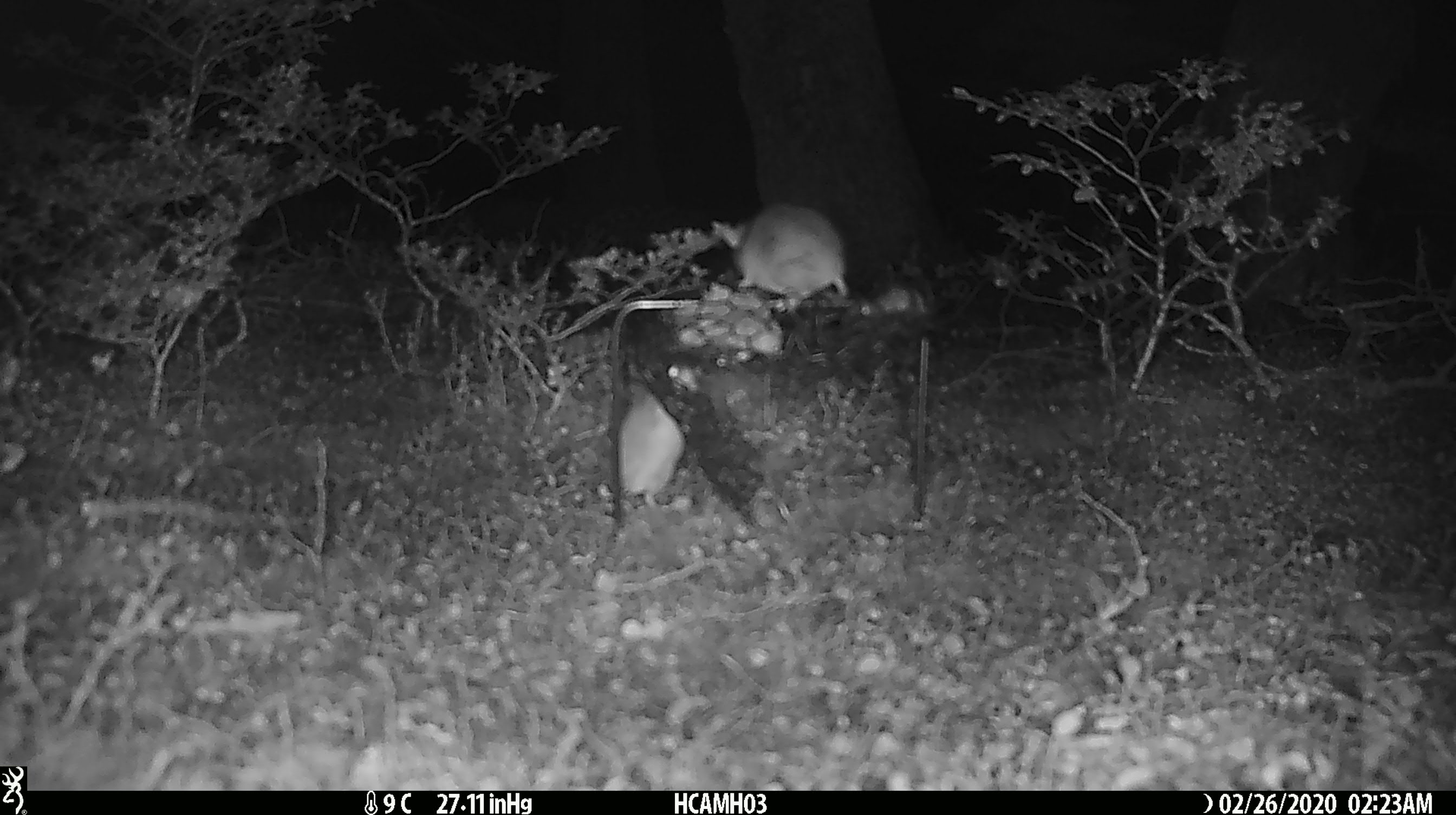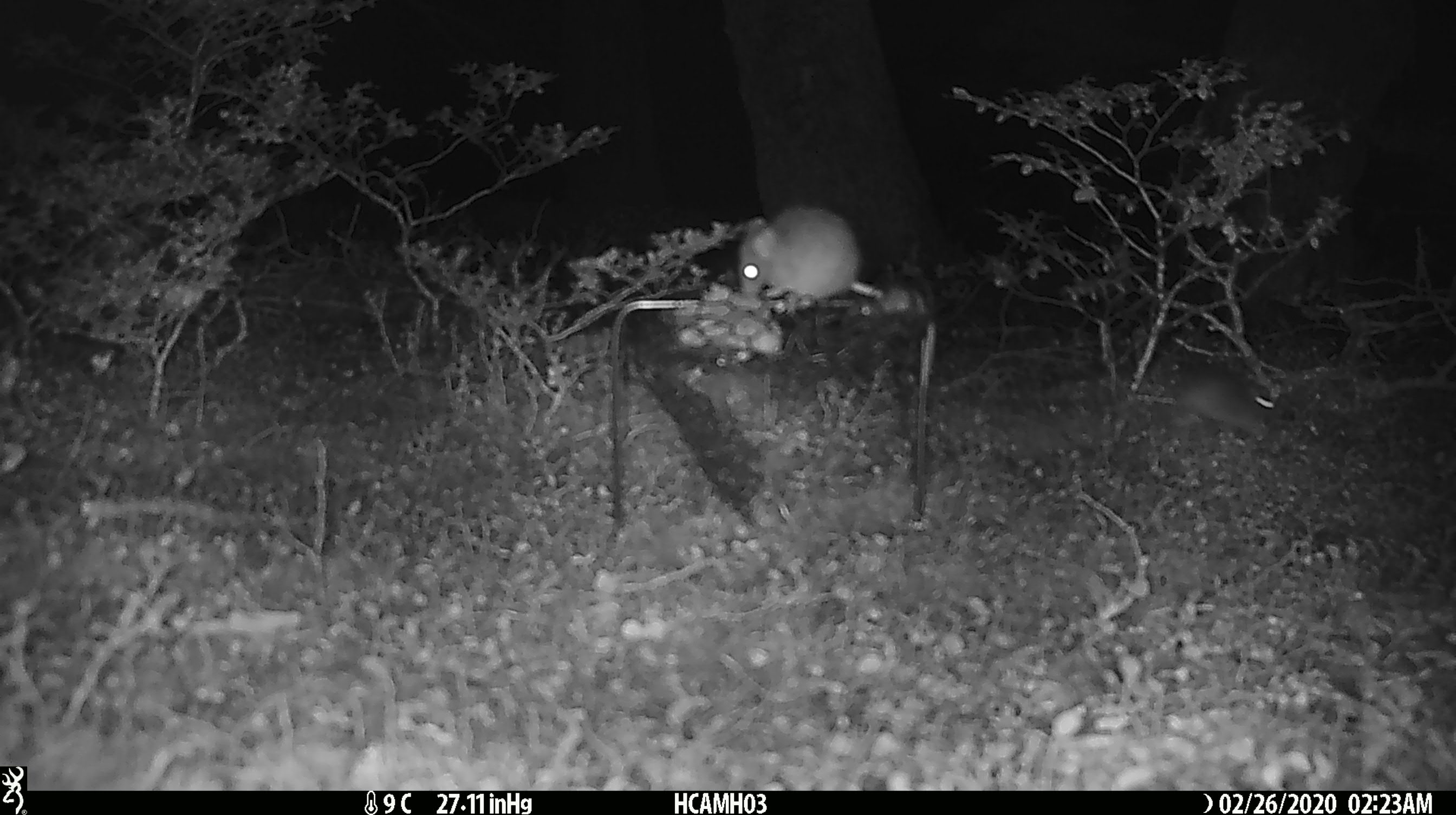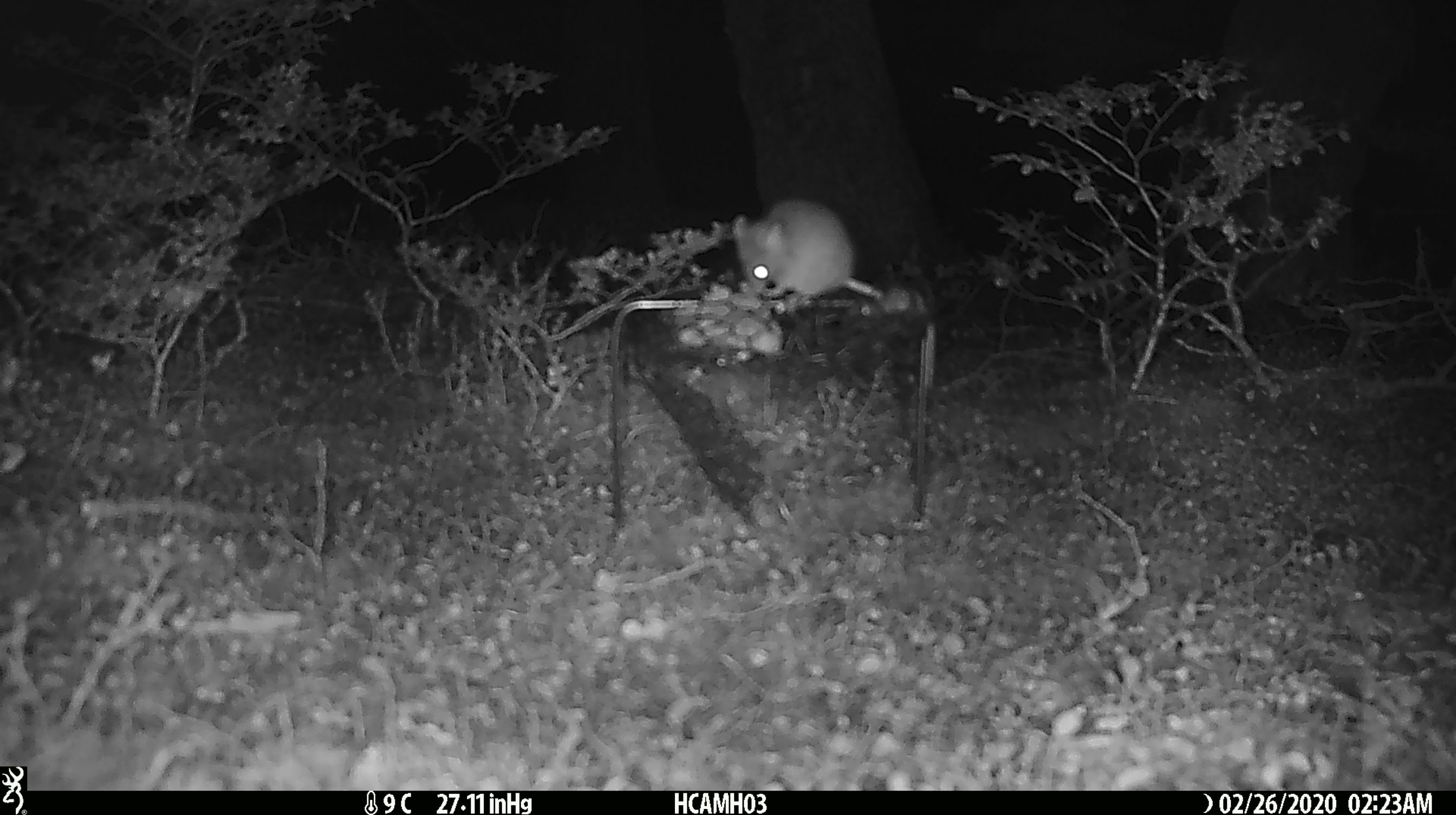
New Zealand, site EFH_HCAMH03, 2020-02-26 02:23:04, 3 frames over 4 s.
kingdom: Animalia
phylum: Chordata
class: Mammalia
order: Rodentia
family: Muridae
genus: Mus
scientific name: Mus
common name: mouse